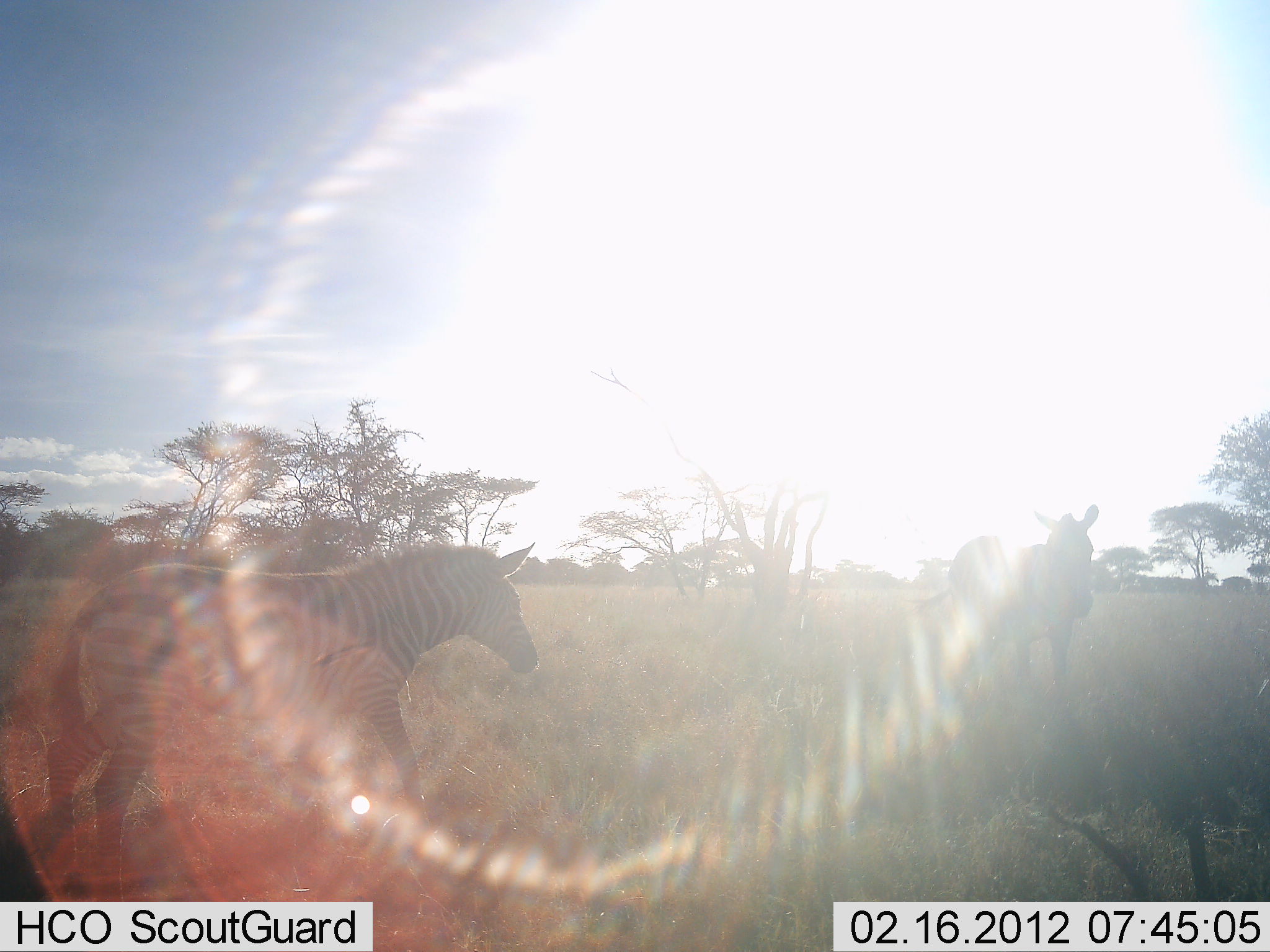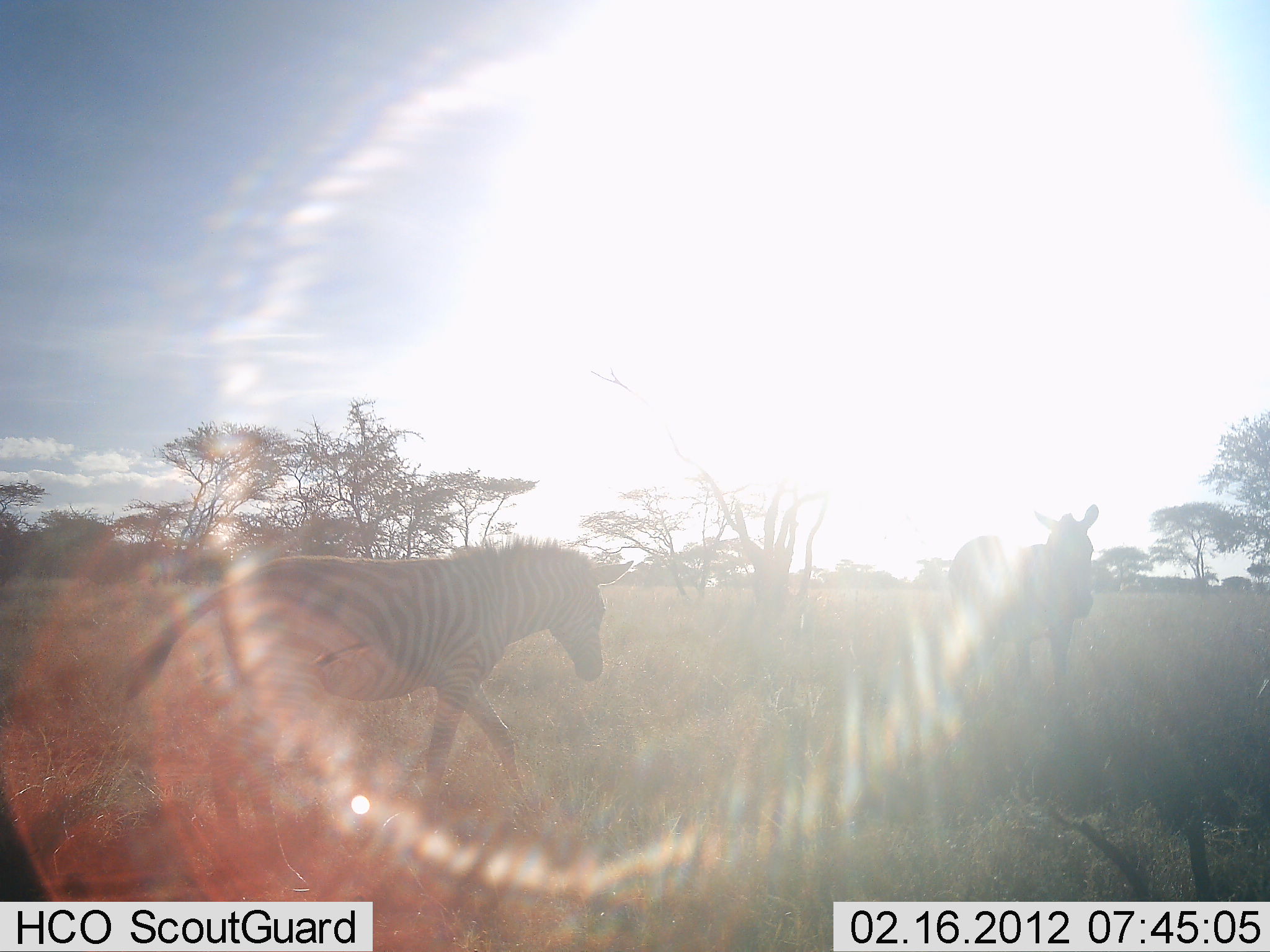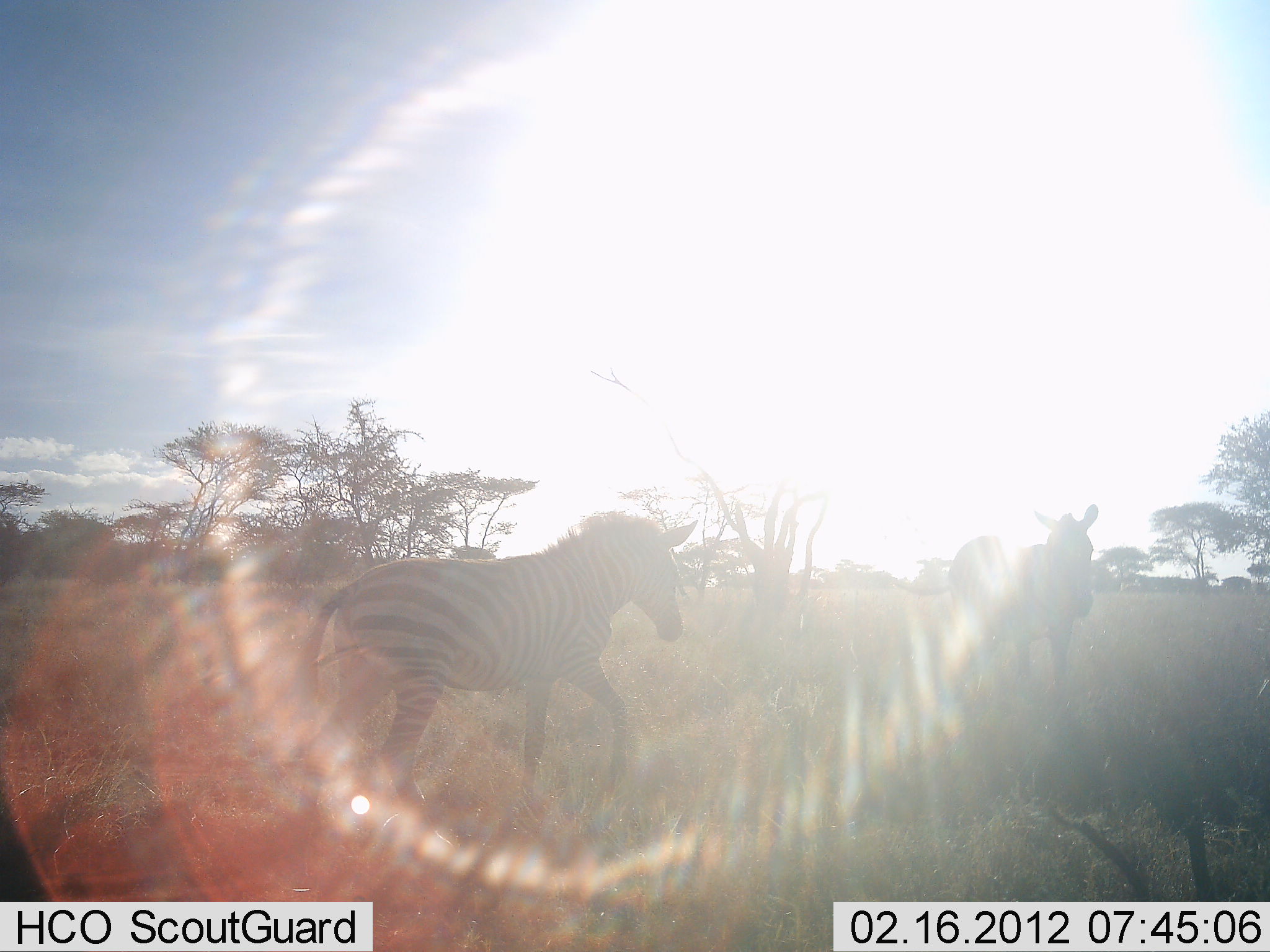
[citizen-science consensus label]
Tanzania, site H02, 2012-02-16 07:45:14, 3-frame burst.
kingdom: Animalia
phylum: Chordata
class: Mammalia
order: Perissodactyla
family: Equidae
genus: Equus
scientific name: Equus quagga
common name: plains zebra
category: zebra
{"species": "zebra (plains zebra) (Equus quagga)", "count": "2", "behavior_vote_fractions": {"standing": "76%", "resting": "0%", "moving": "88%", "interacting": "0%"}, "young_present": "0%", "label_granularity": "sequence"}